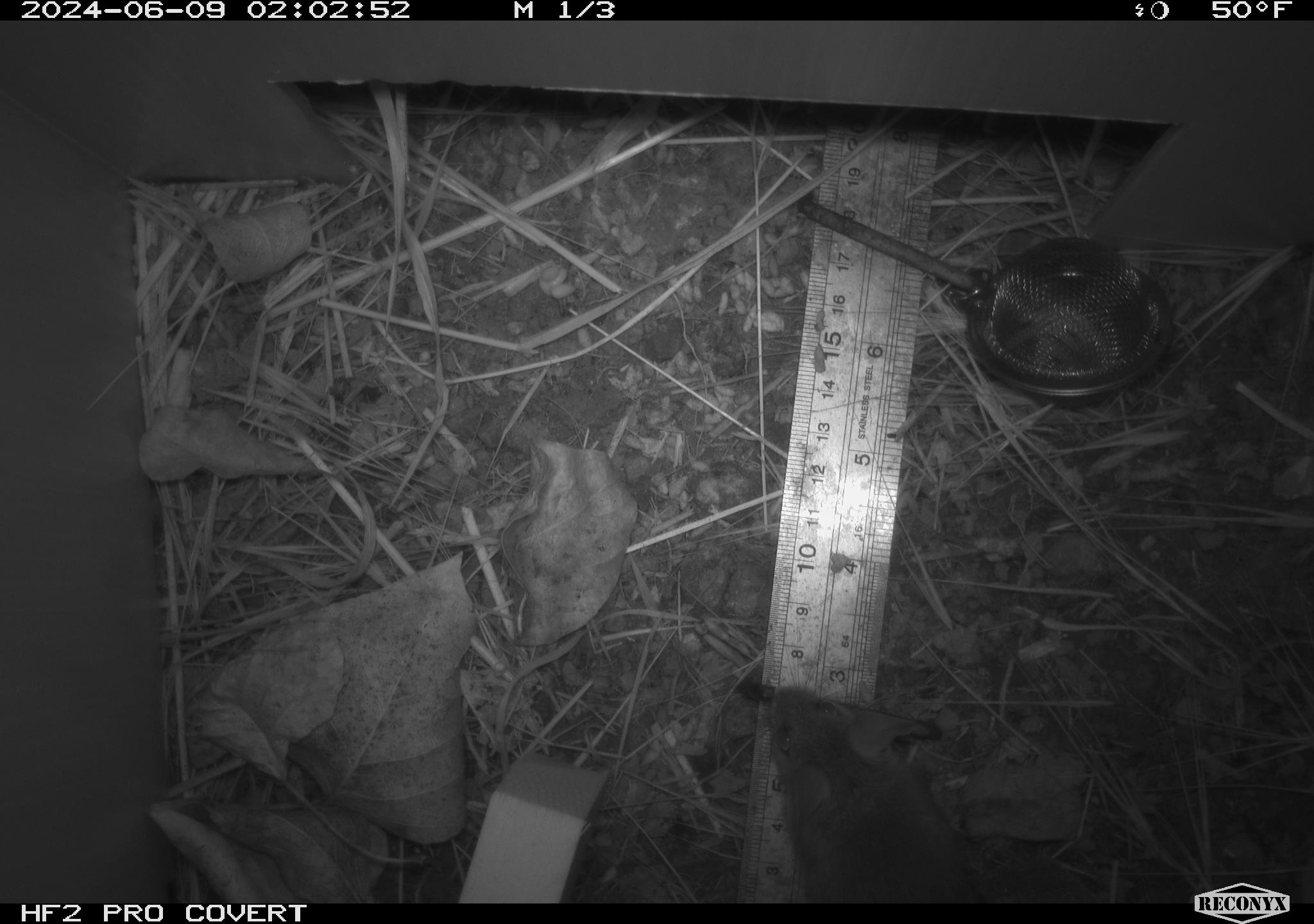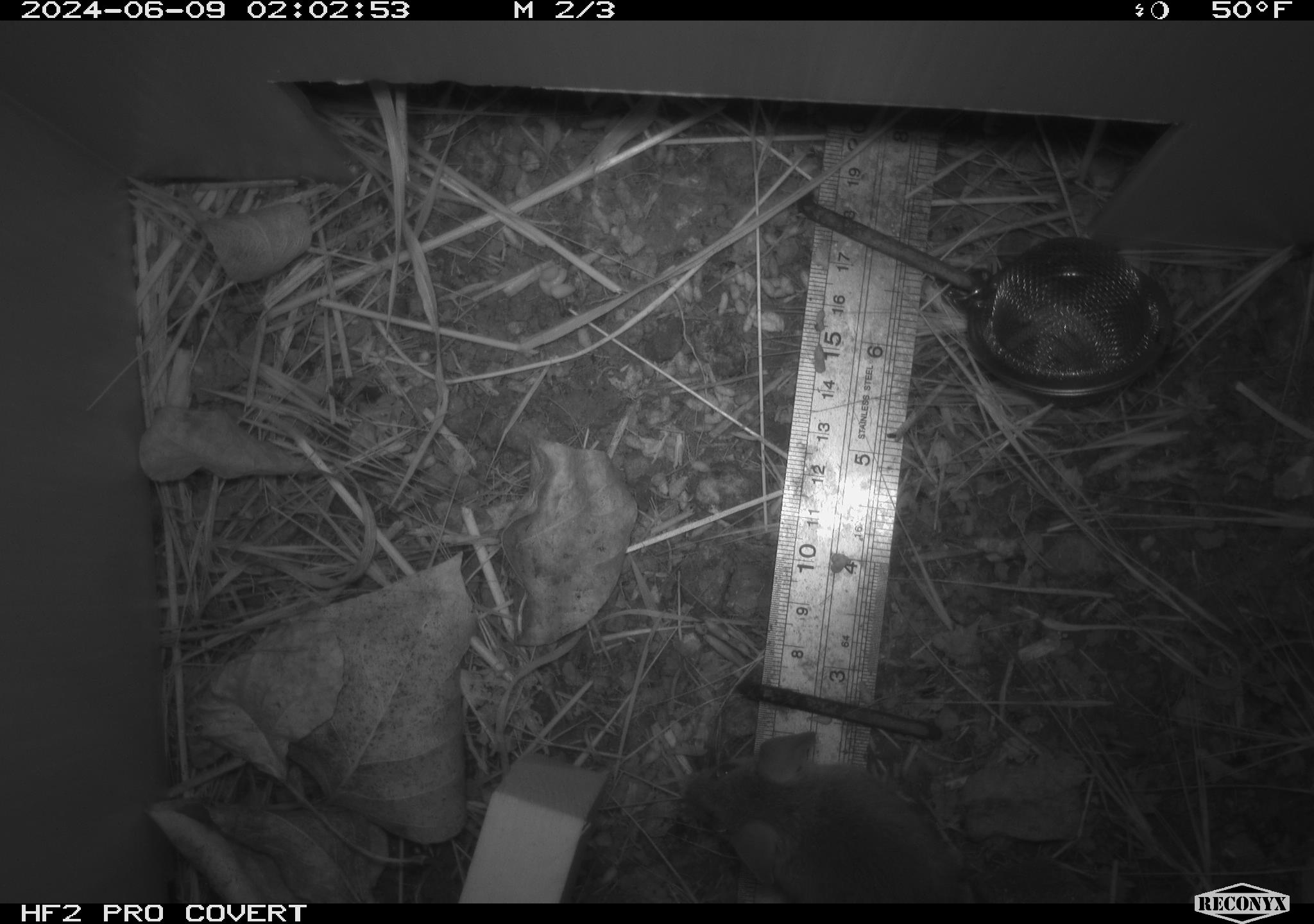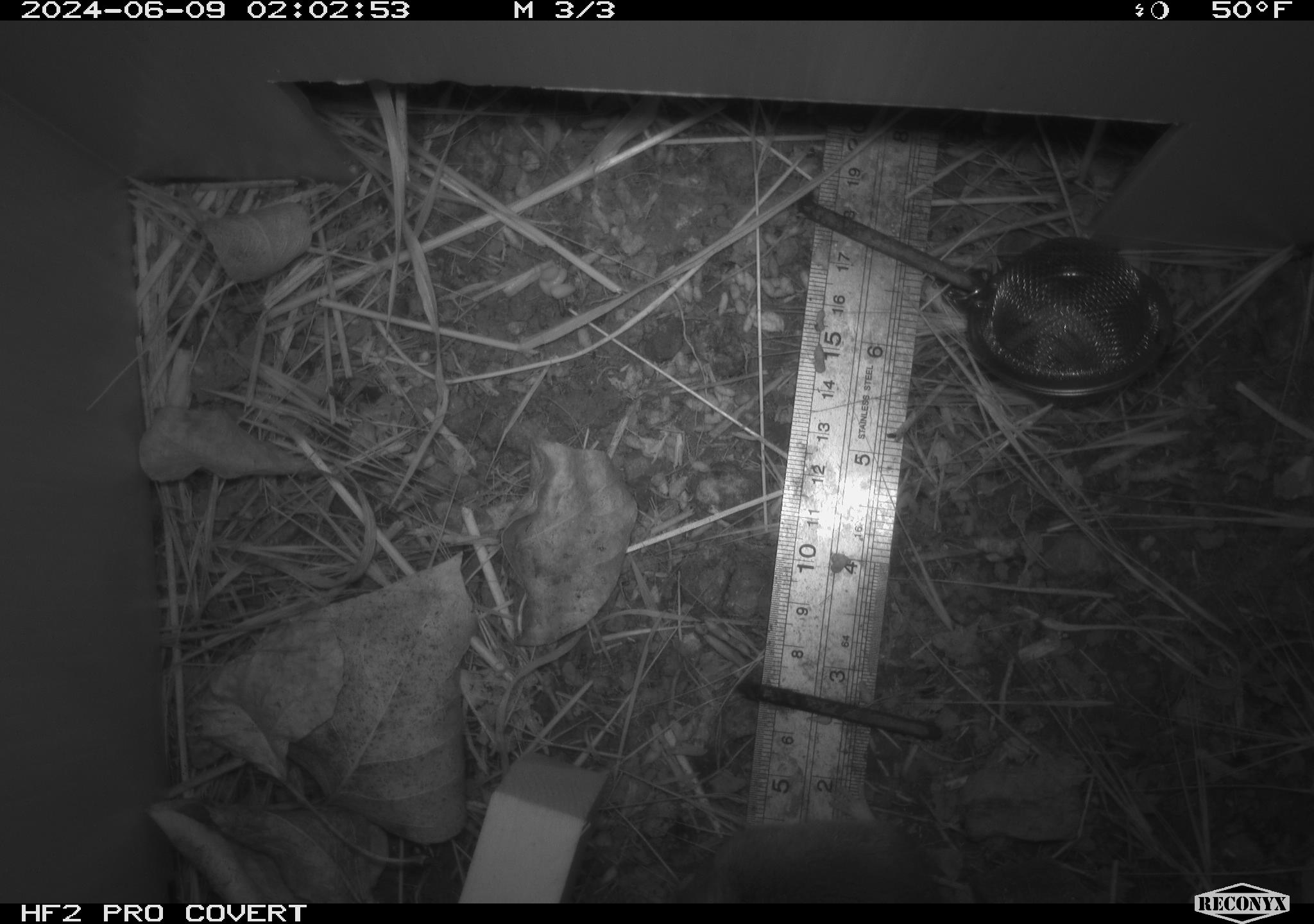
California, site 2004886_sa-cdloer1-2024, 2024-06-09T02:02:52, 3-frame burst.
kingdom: Animalia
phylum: Chordata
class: Mammalia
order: Rodentia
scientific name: Rodentia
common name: mouse species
Mouse species (Rodentia).